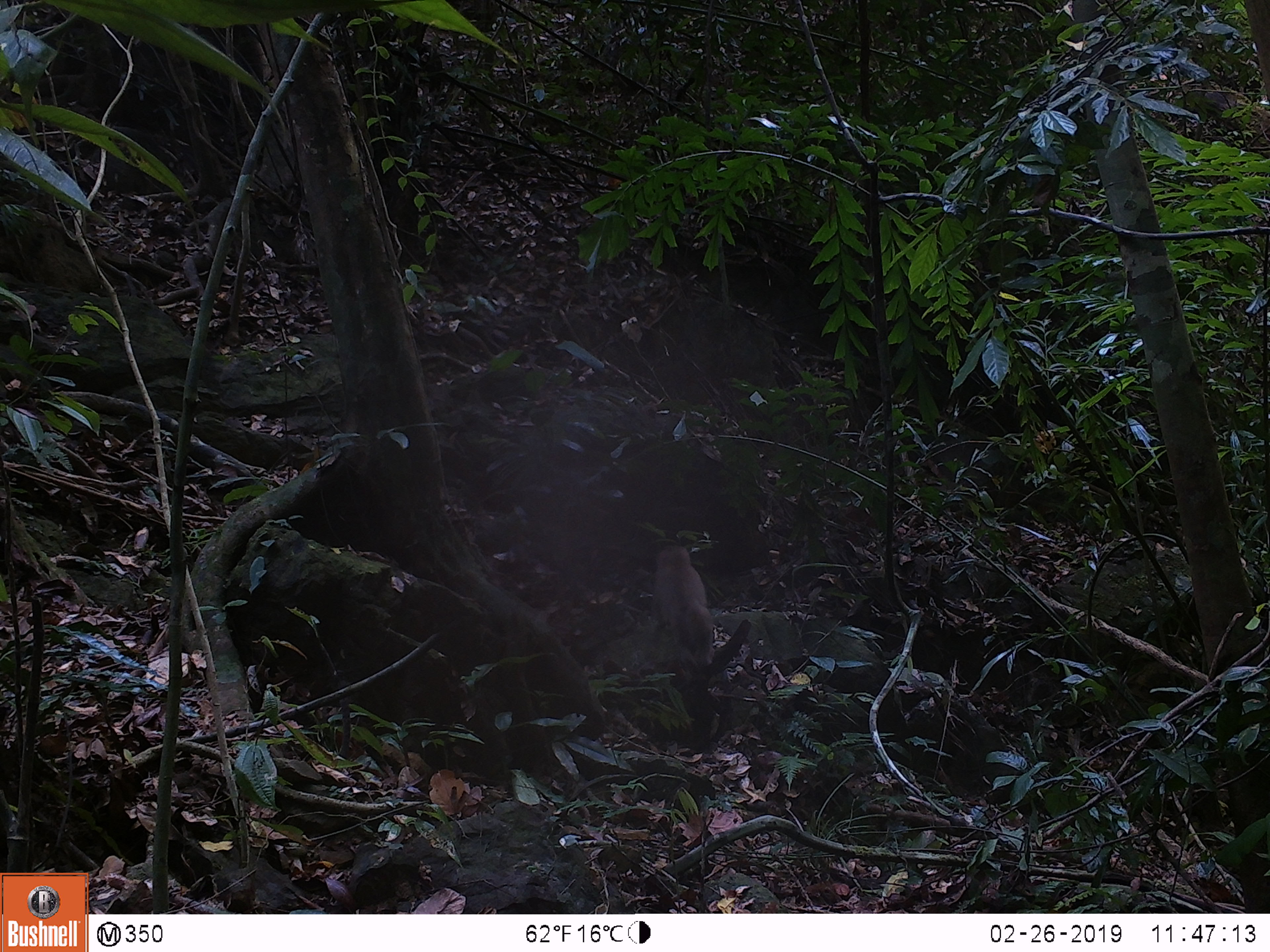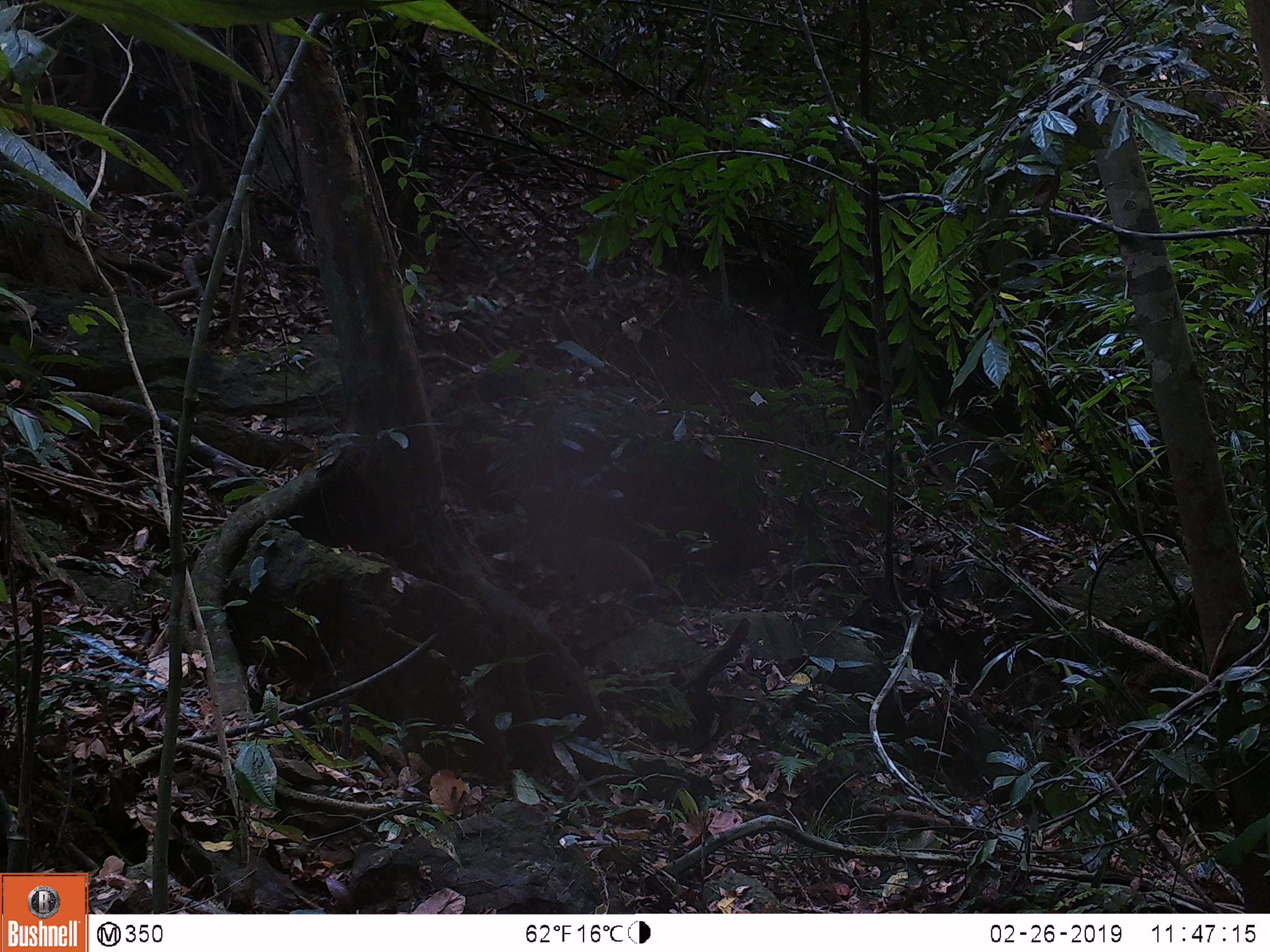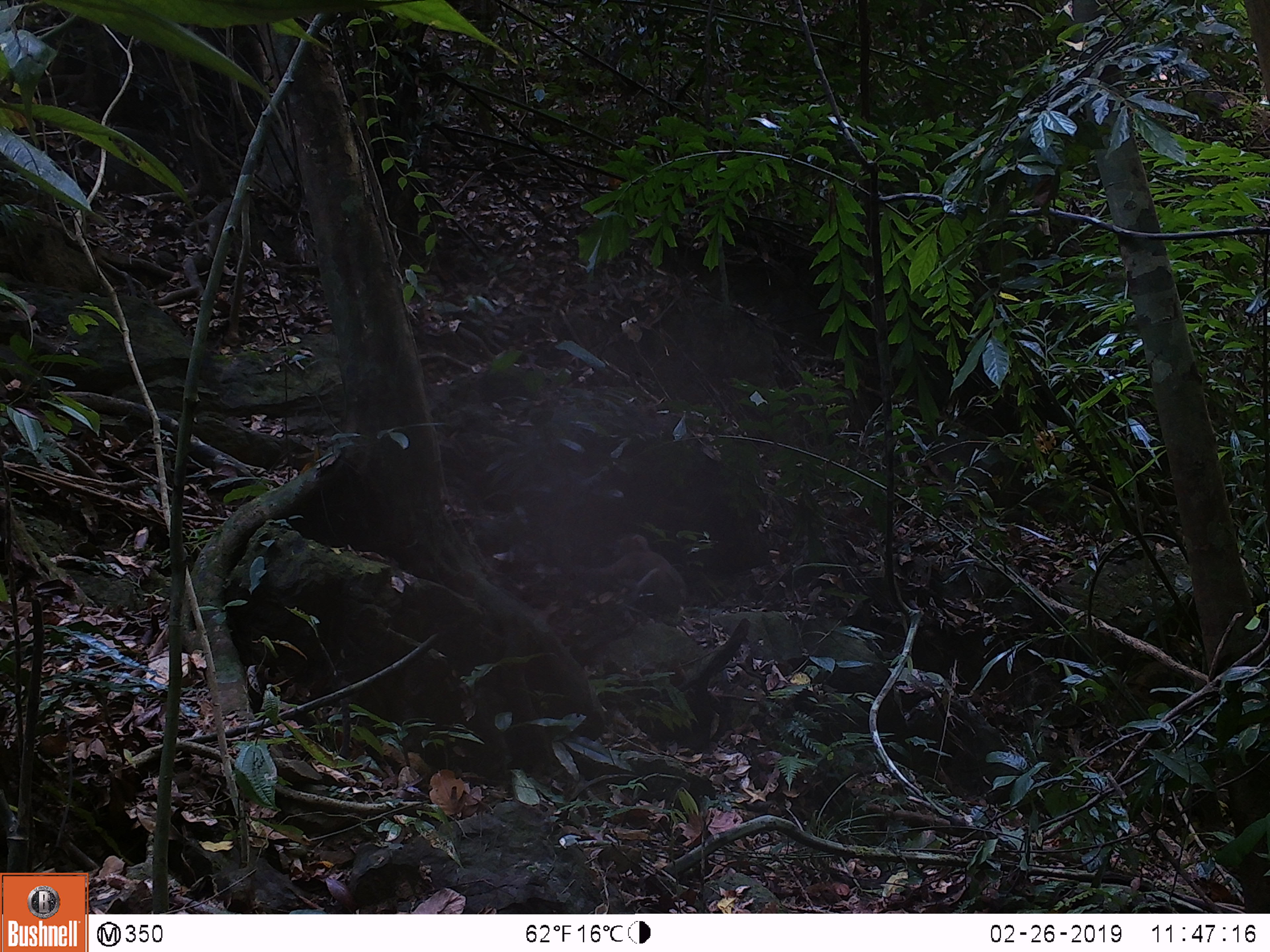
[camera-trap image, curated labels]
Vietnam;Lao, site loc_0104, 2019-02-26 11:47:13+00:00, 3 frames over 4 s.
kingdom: Animalia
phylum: Chordata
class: Mammalia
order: Primates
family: Cercopithecidae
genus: Macaca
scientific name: Macaca nemestrina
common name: pig-tailed macaque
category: pig tailed macaque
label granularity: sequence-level